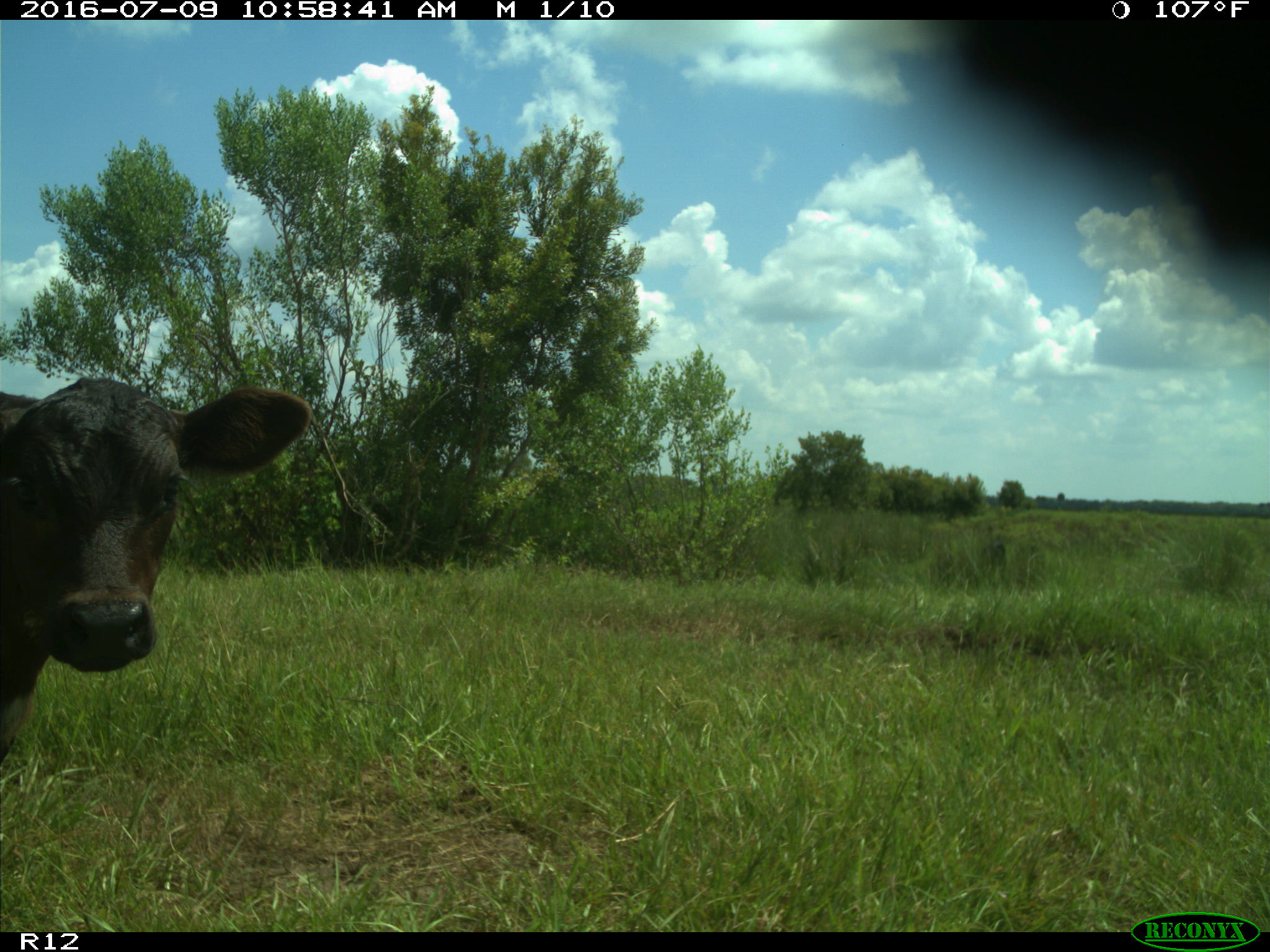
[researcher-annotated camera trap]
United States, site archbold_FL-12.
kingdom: Animalia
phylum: Chordata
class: Mammalia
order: Artiodactyla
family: Bovidae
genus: Bos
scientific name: Bos taurus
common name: domestic cow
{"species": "Bos taurus (domestic cow)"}